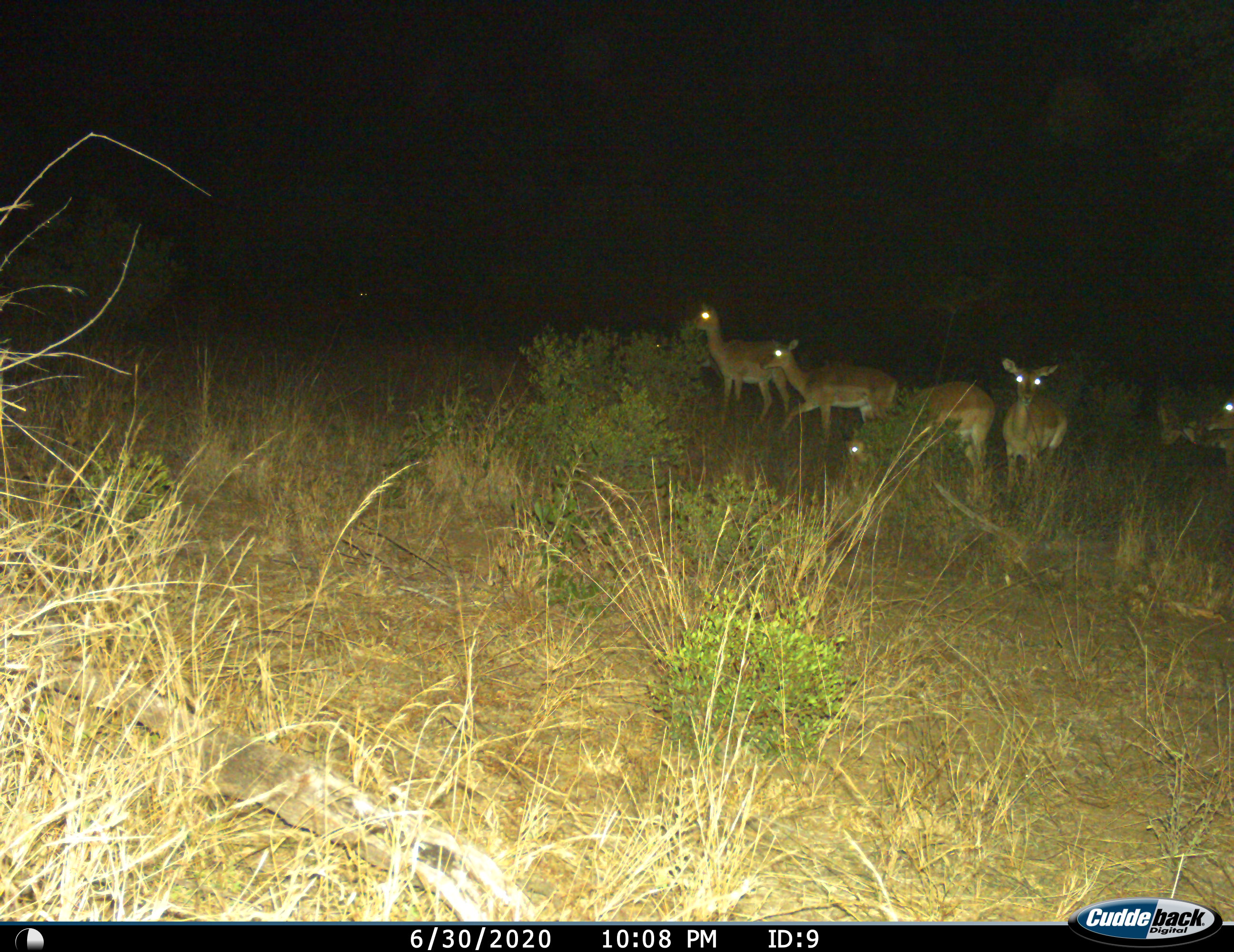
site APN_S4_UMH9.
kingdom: Animalia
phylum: Chordata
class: Mammalia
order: Artiodactyla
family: Bovidae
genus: Aepyceros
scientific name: Aepyceros melampus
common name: impala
Impala (Aepyceros melampus), count 6. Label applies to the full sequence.